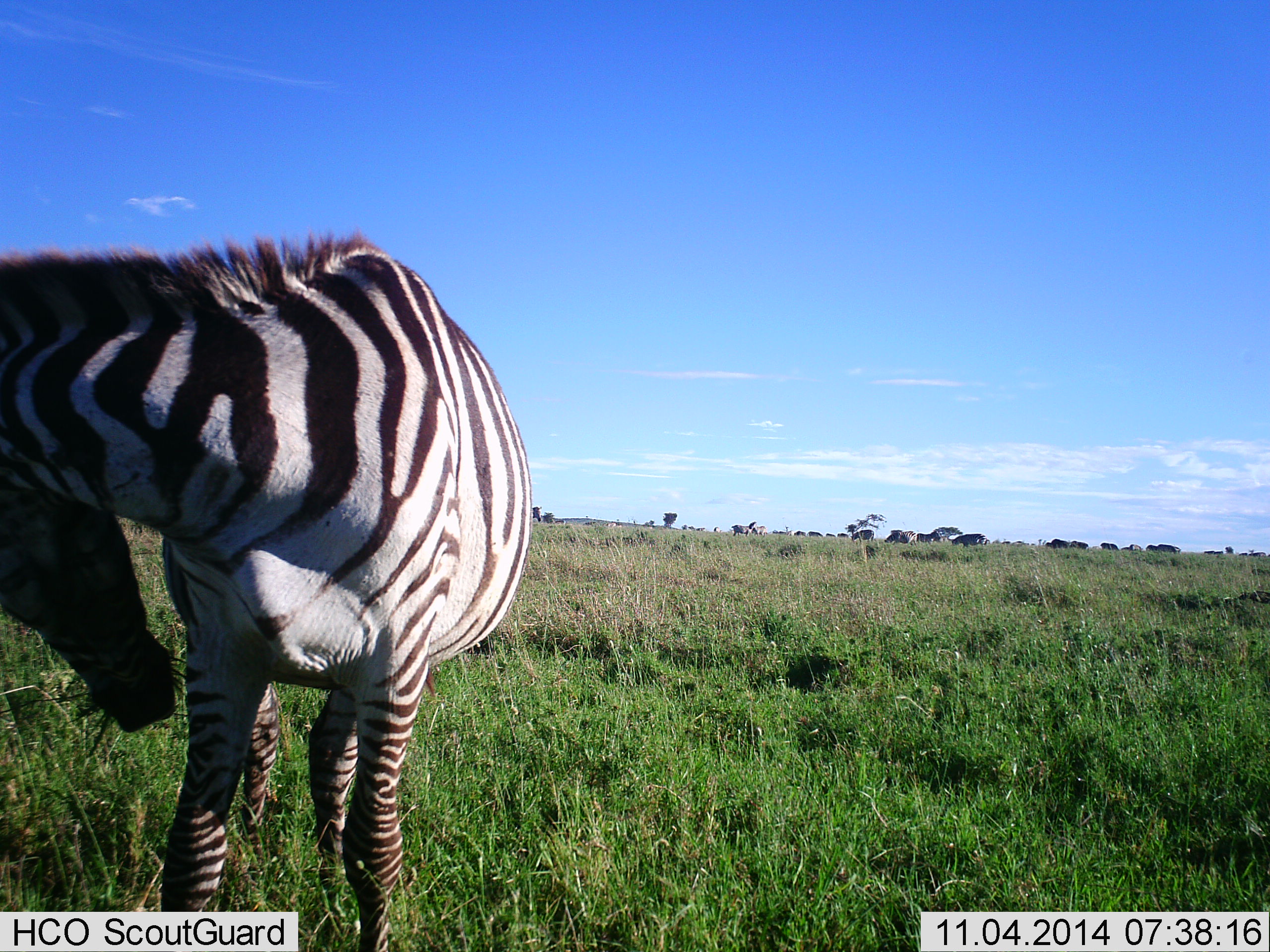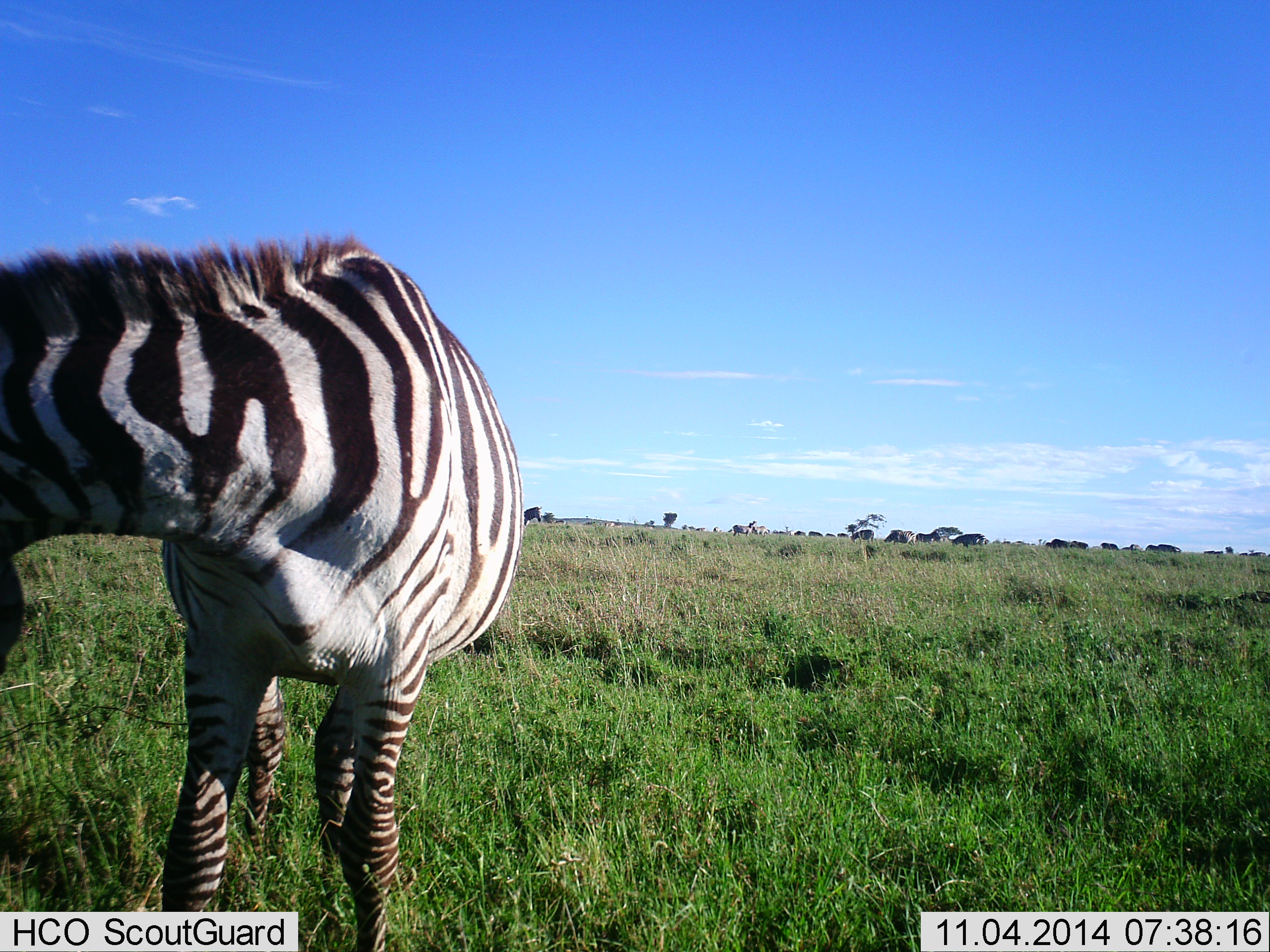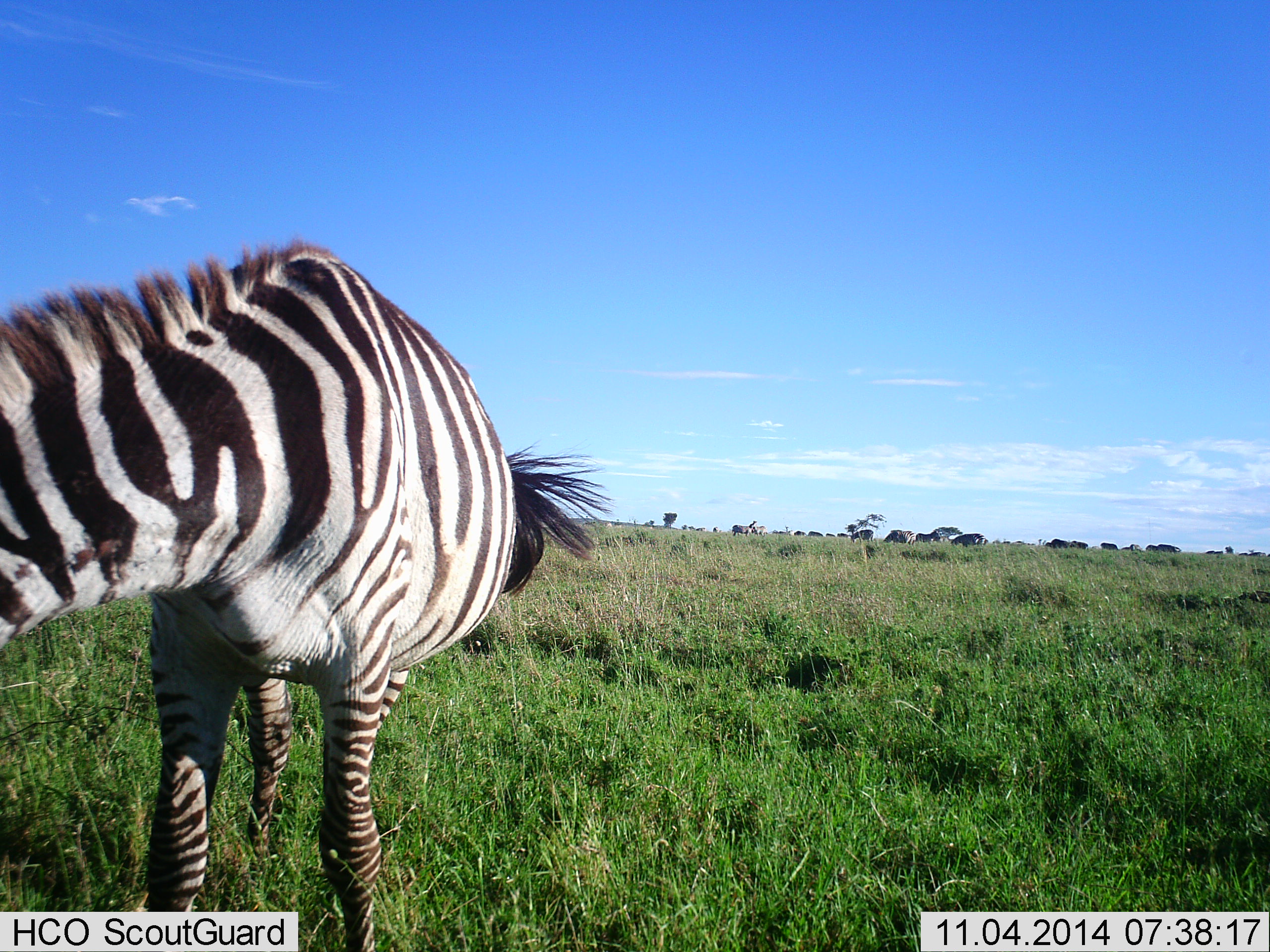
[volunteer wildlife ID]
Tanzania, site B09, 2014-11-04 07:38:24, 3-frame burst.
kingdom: Animalia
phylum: Chordata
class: Mammalia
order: Perissodactyla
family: Equidae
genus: Equus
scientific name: Equus quagga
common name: plains zebra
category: zebra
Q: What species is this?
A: Zebra (plains zebra) (Equus quagga).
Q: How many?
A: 1.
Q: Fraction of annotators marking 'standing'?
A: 80%.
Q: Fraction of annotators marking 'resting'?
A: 0%.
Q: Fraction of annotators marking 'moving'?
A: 0%.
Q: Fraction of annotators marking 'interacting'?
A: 0%.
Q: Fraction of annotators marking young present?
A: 0%.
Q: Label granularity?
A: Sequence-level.